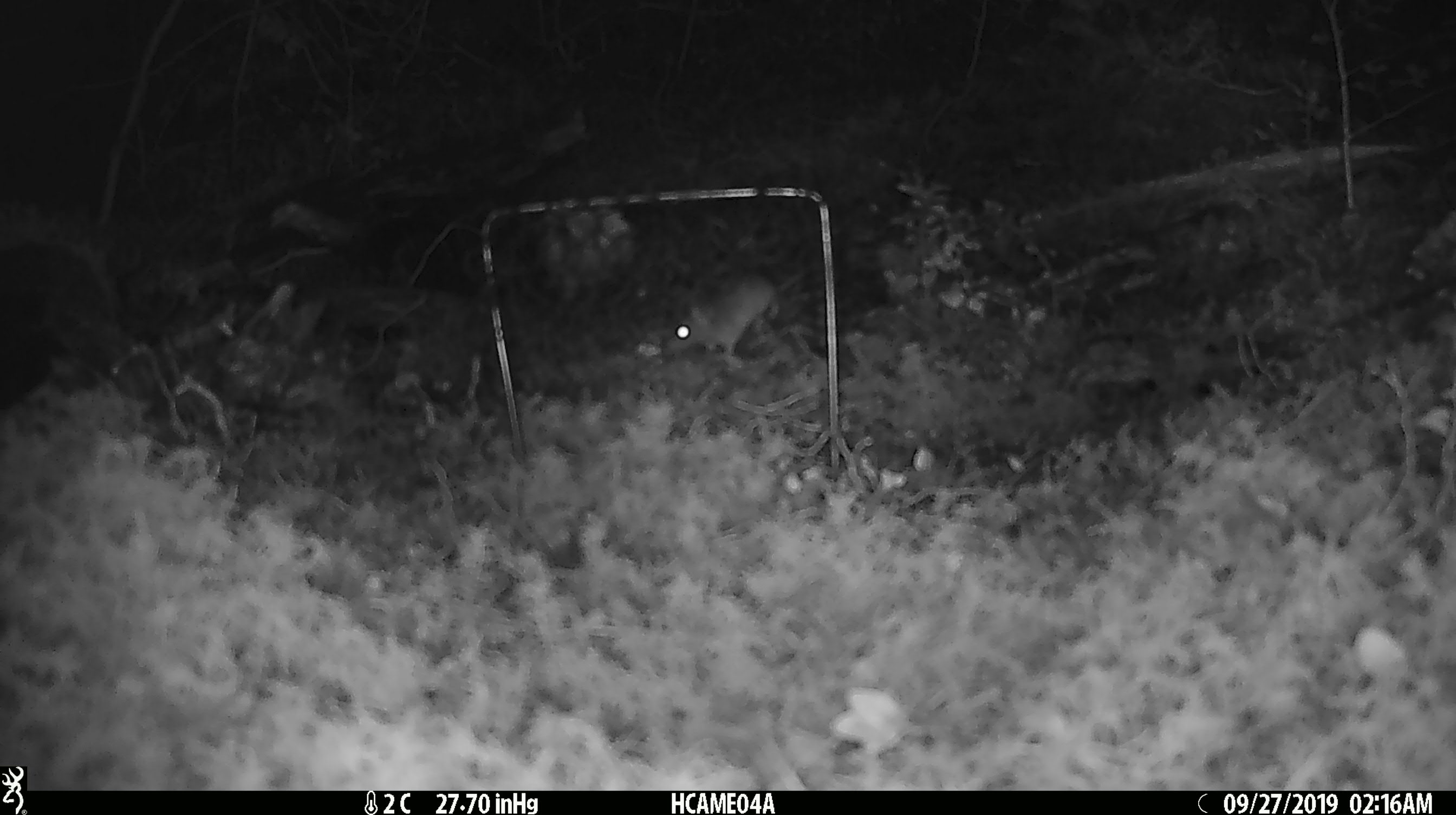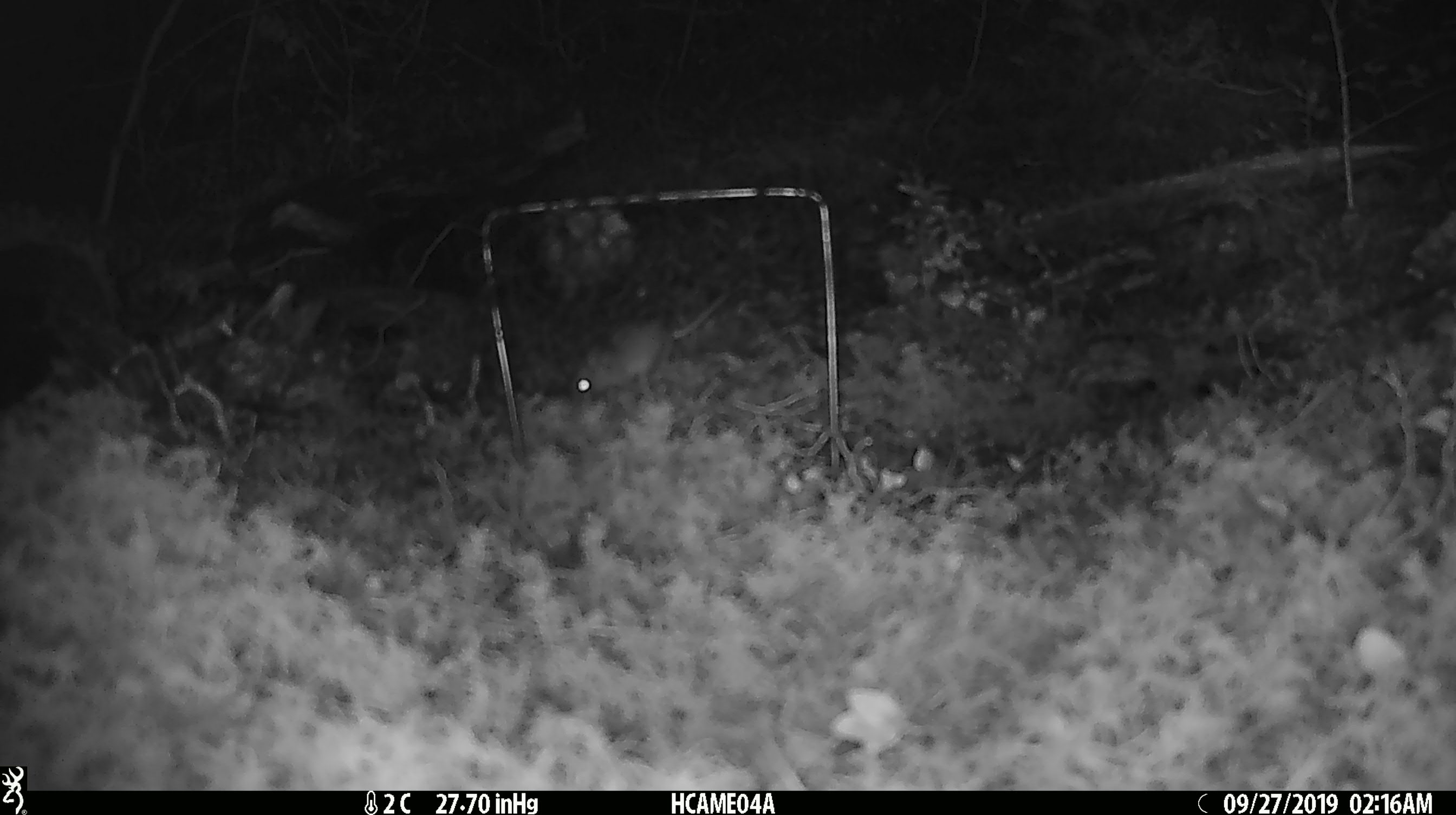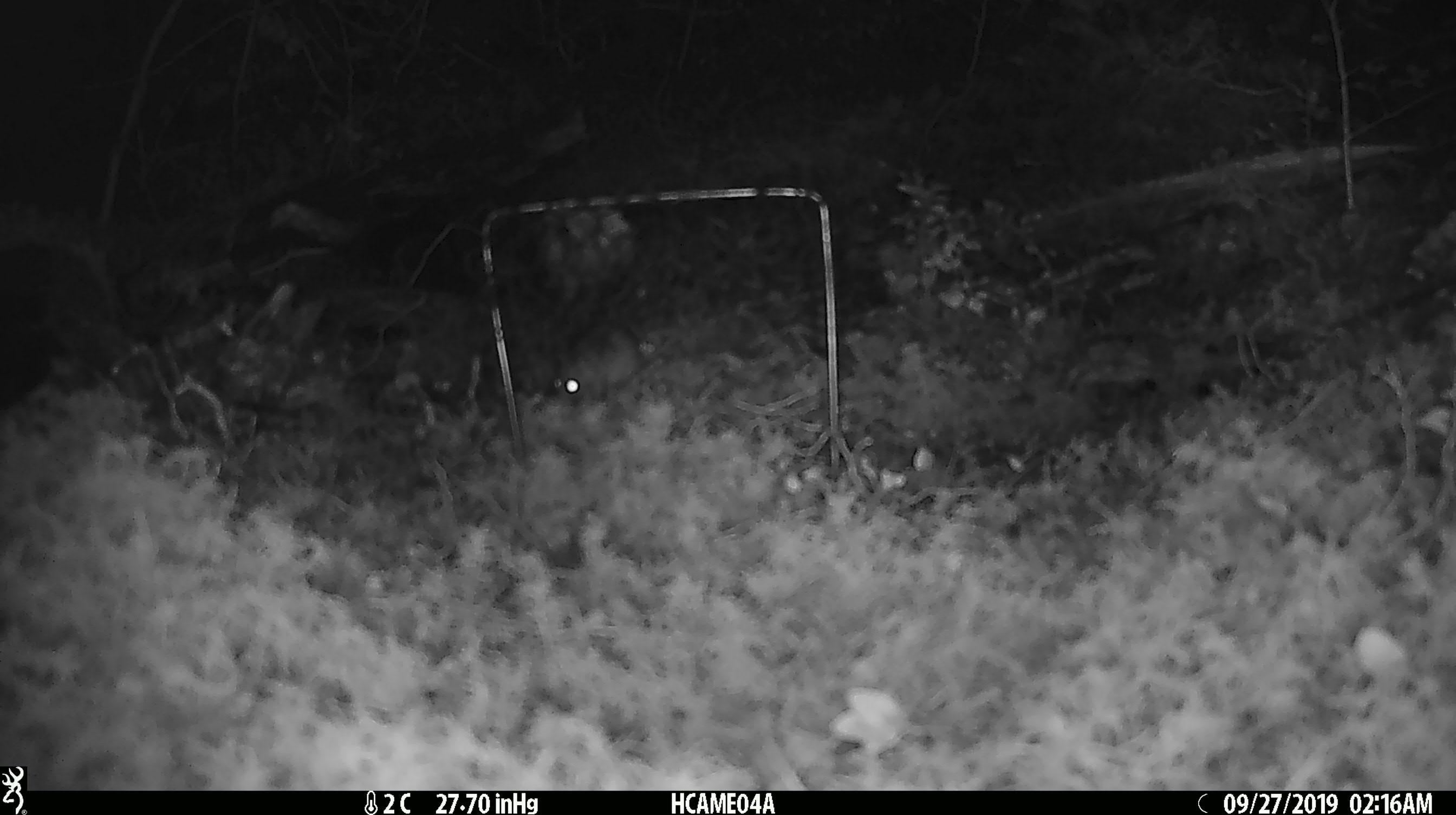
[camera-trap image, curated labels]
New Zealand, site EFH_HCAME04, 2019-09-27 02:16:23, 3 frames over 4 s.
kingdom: Animalia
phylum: Chordata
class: Mammalia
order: Rodentia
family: Muridae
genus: Mus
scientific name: Mus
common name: mouse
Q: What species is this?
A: Mouse (Mus).